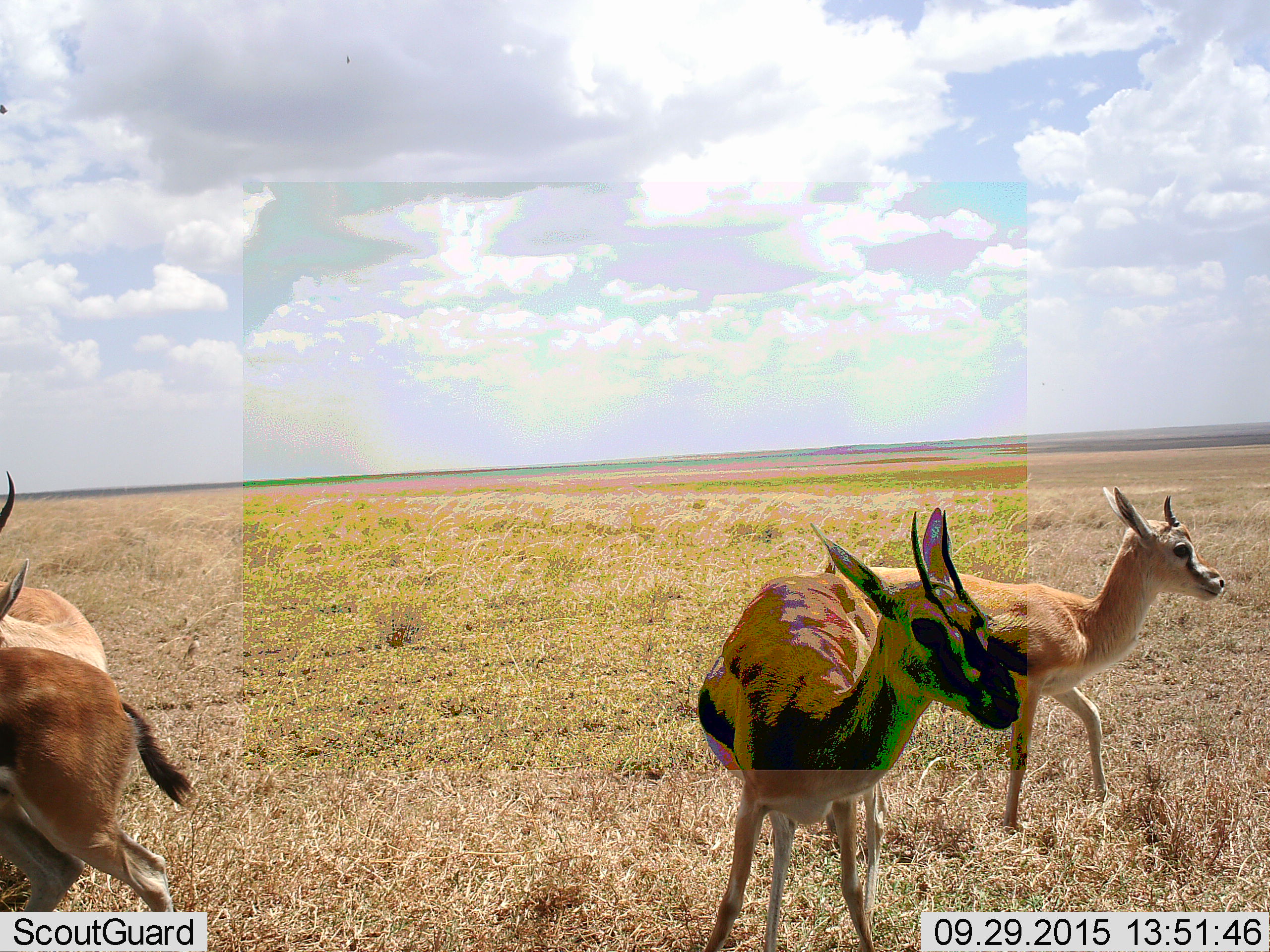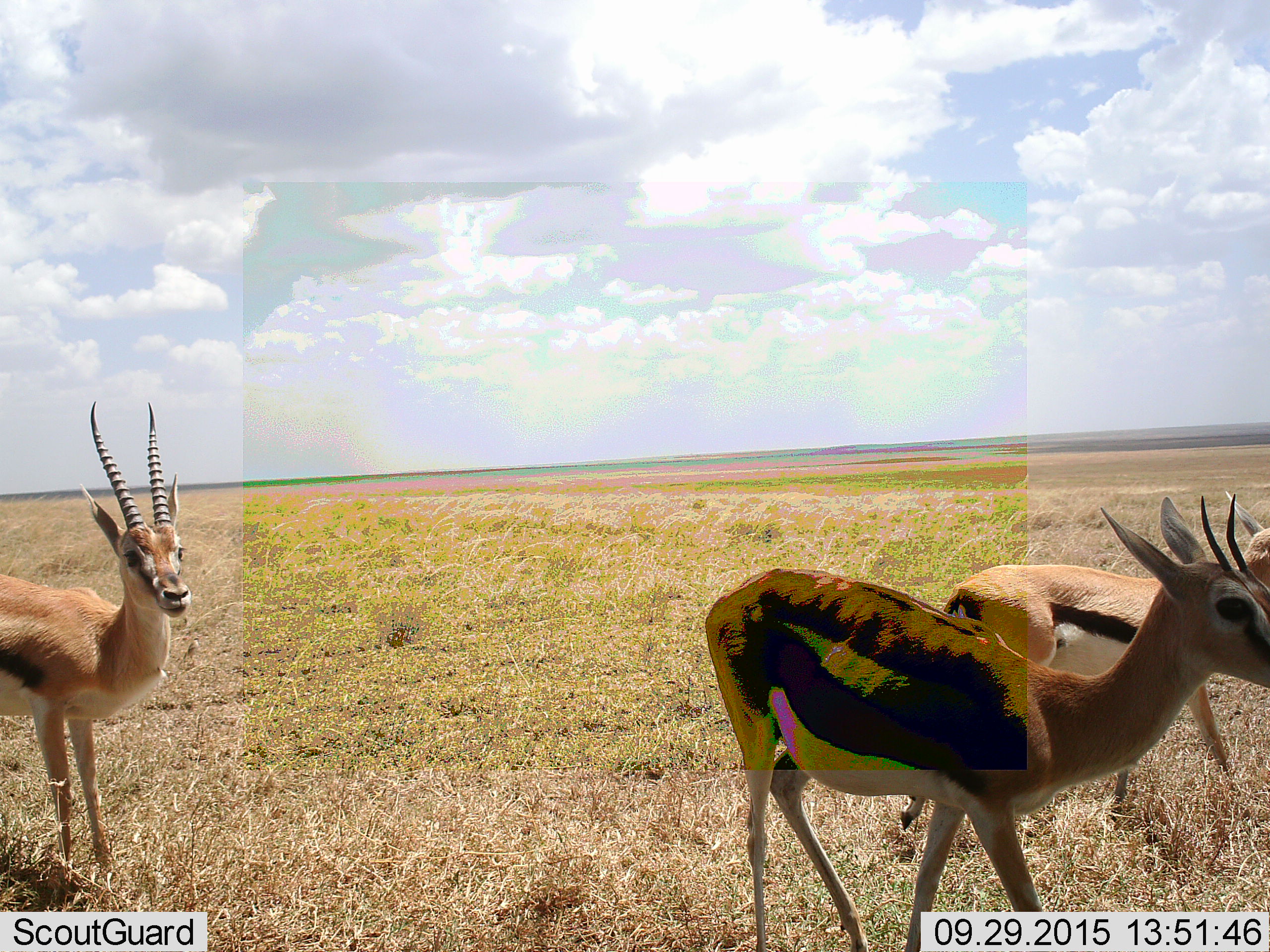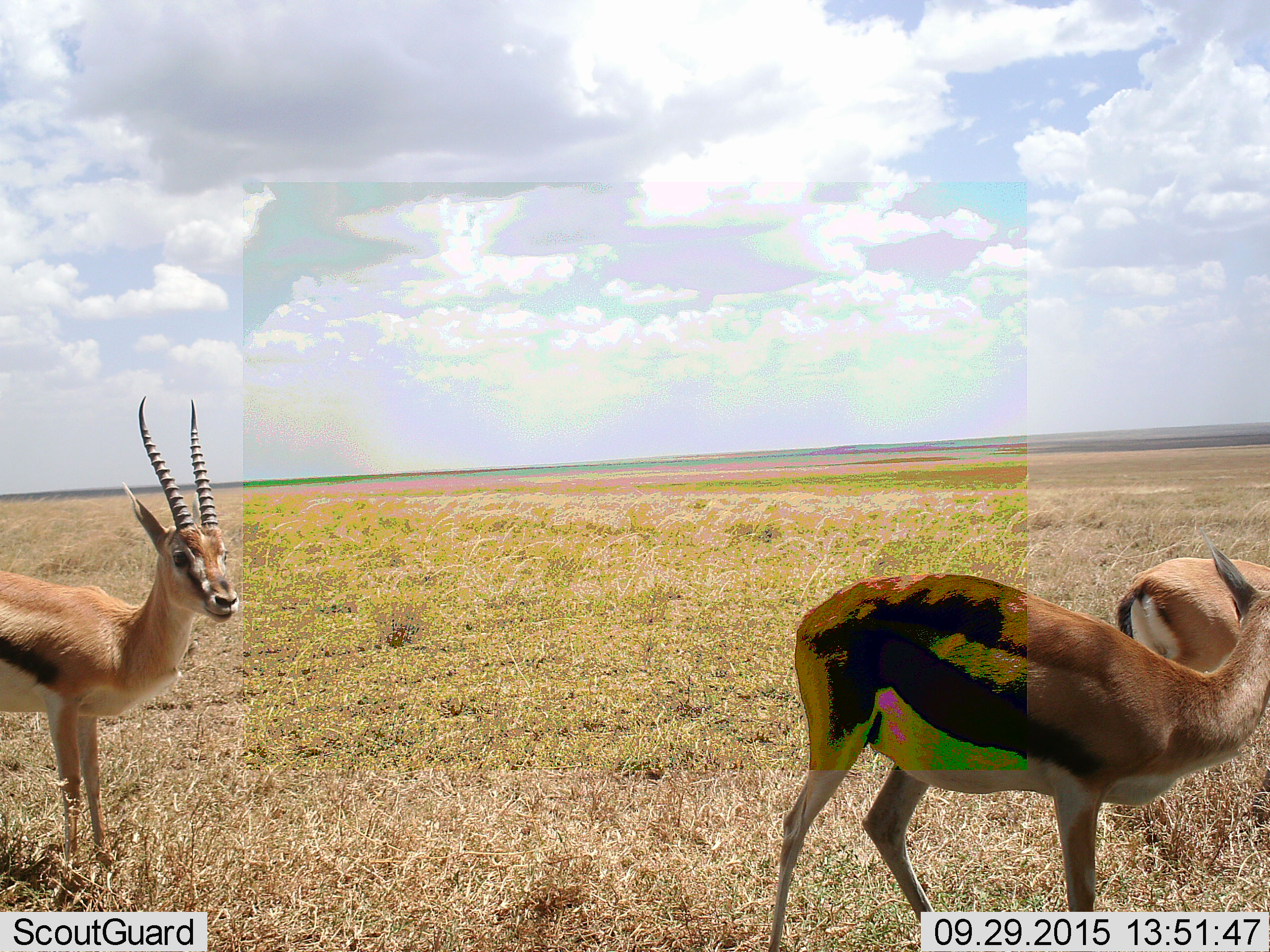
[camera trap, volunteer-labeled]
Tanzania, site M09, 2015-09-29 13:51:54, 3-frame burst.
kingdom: Animalia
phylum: Chordata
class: Mammalia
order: Artiodactyla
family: Bovidae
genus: Eudorcas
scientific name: Eudorcas thomsonii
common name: thomson's gazelle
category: gazellethomsons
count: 4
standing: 29%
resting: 0%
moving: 100%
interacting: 0%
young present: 14%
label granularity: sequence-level